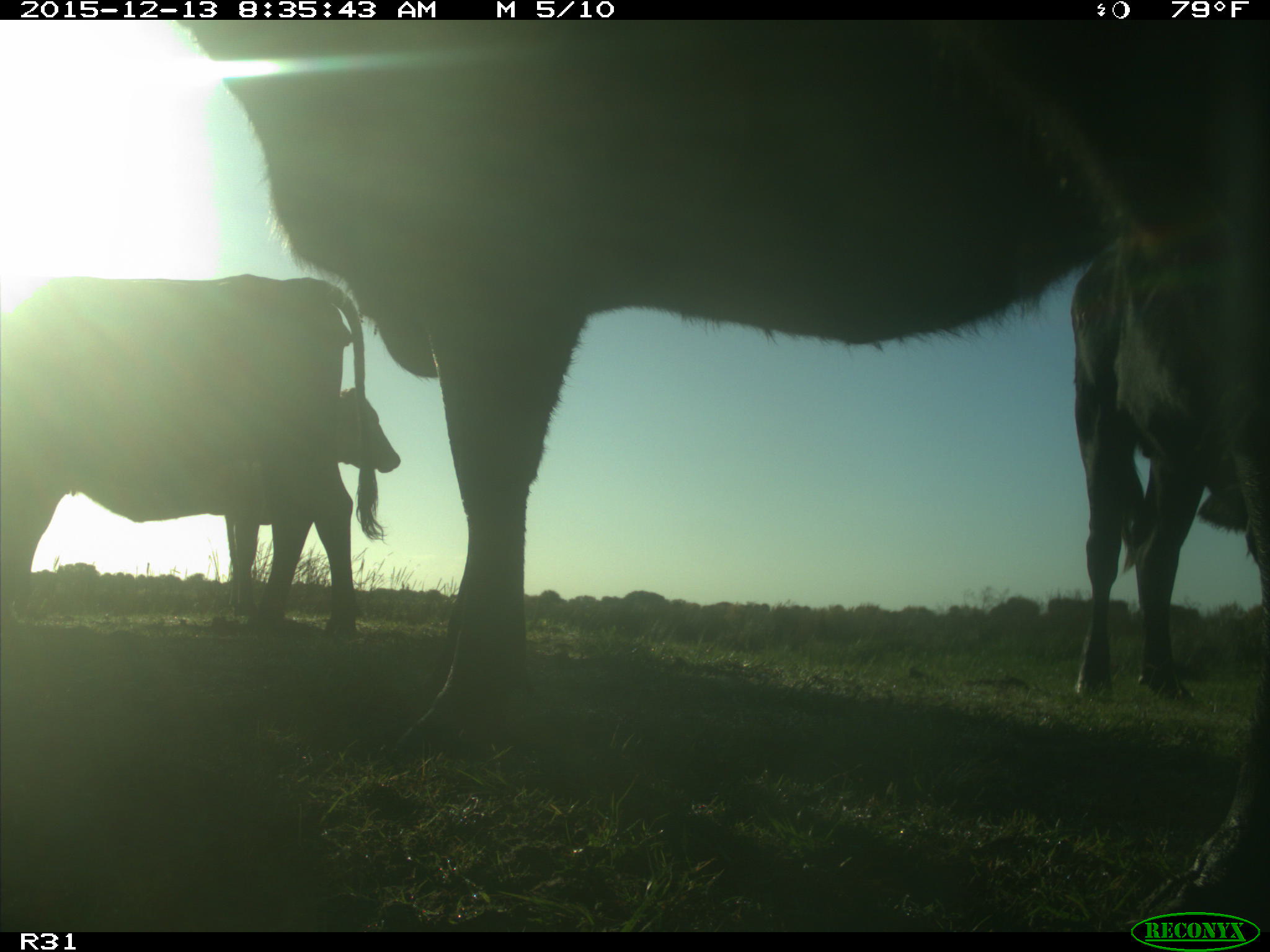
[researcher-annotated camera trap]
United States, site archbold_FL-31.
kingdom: Animalia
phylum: Chordata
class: Mammalia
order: Artiodactyla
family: Bovidae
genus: Bos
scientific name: Bos taurus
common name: domestic cow